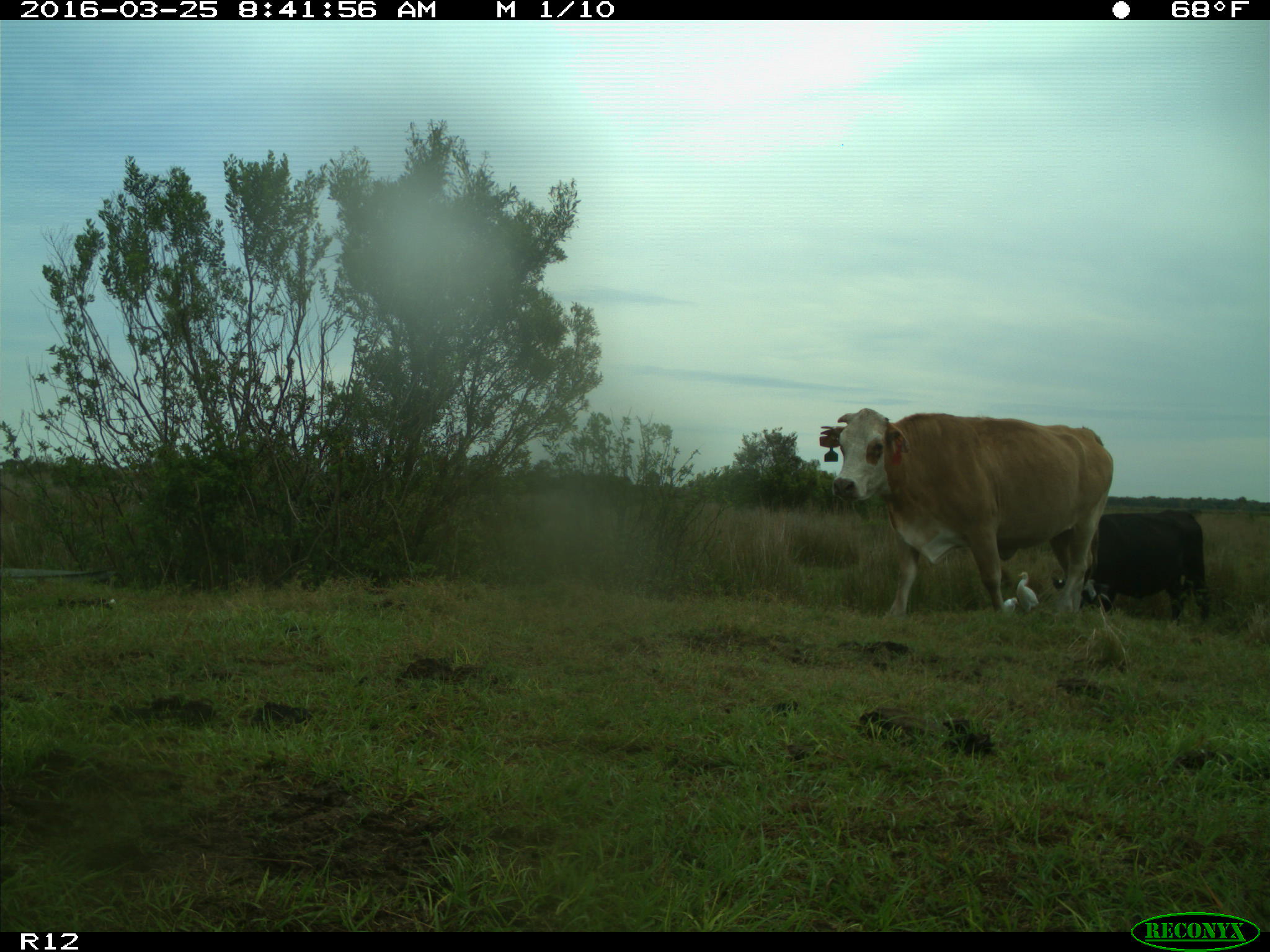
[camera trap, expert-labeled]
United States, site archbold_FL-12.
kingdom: Animalia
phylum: Chordata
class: Mammalia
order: Artiodactyla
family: Bovidae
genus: Bos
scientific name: Bos taurus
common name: domestic cow